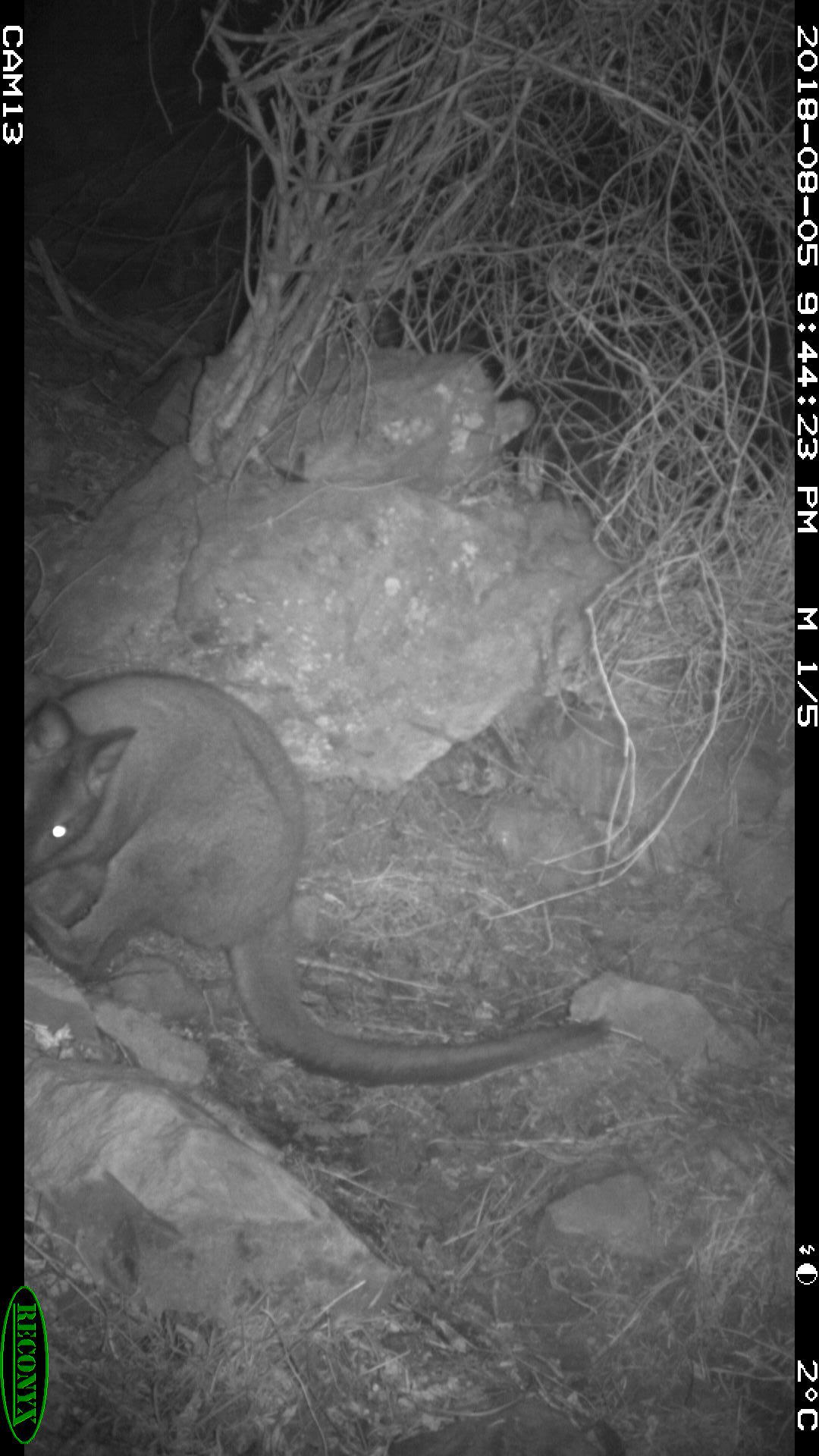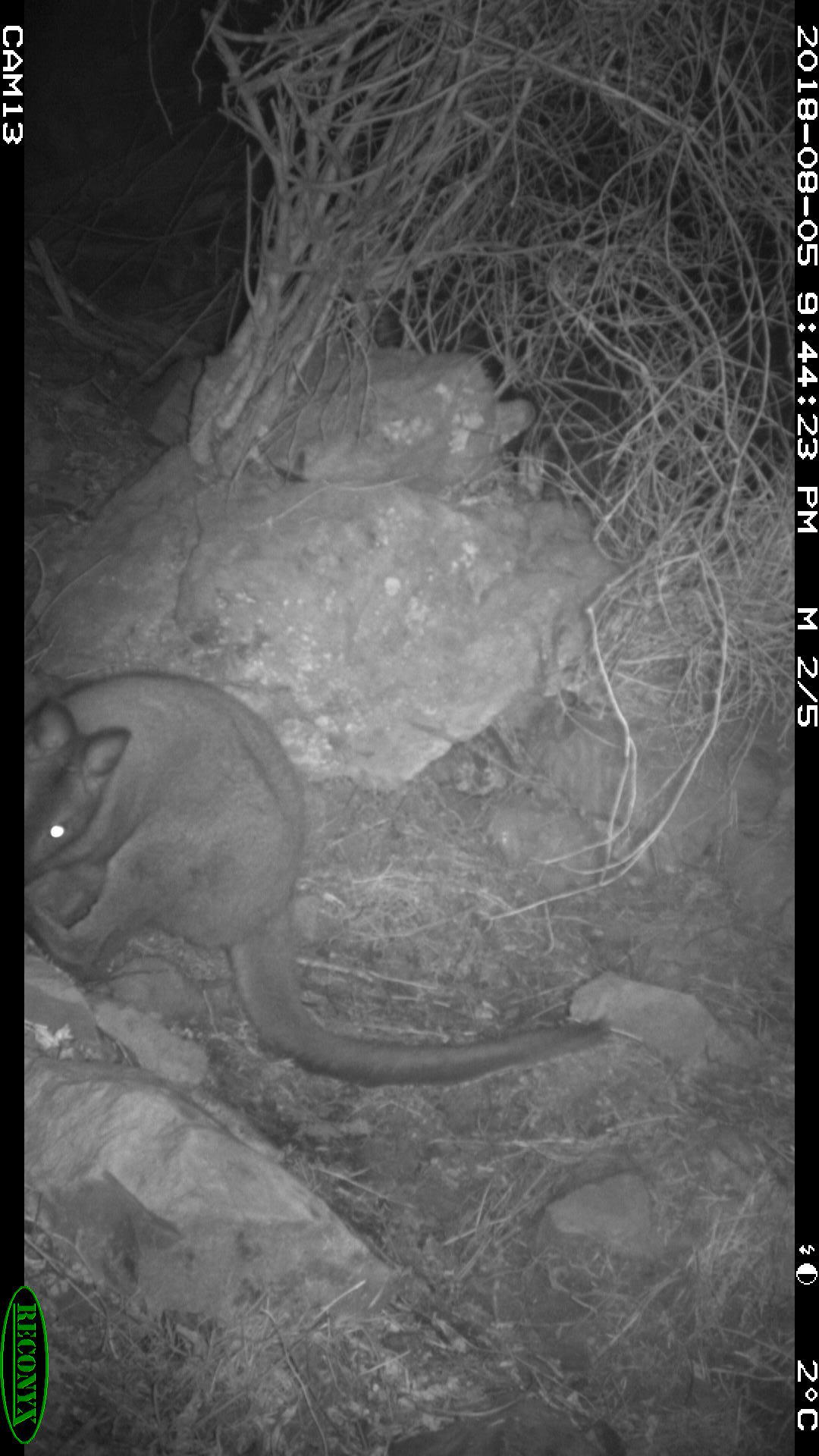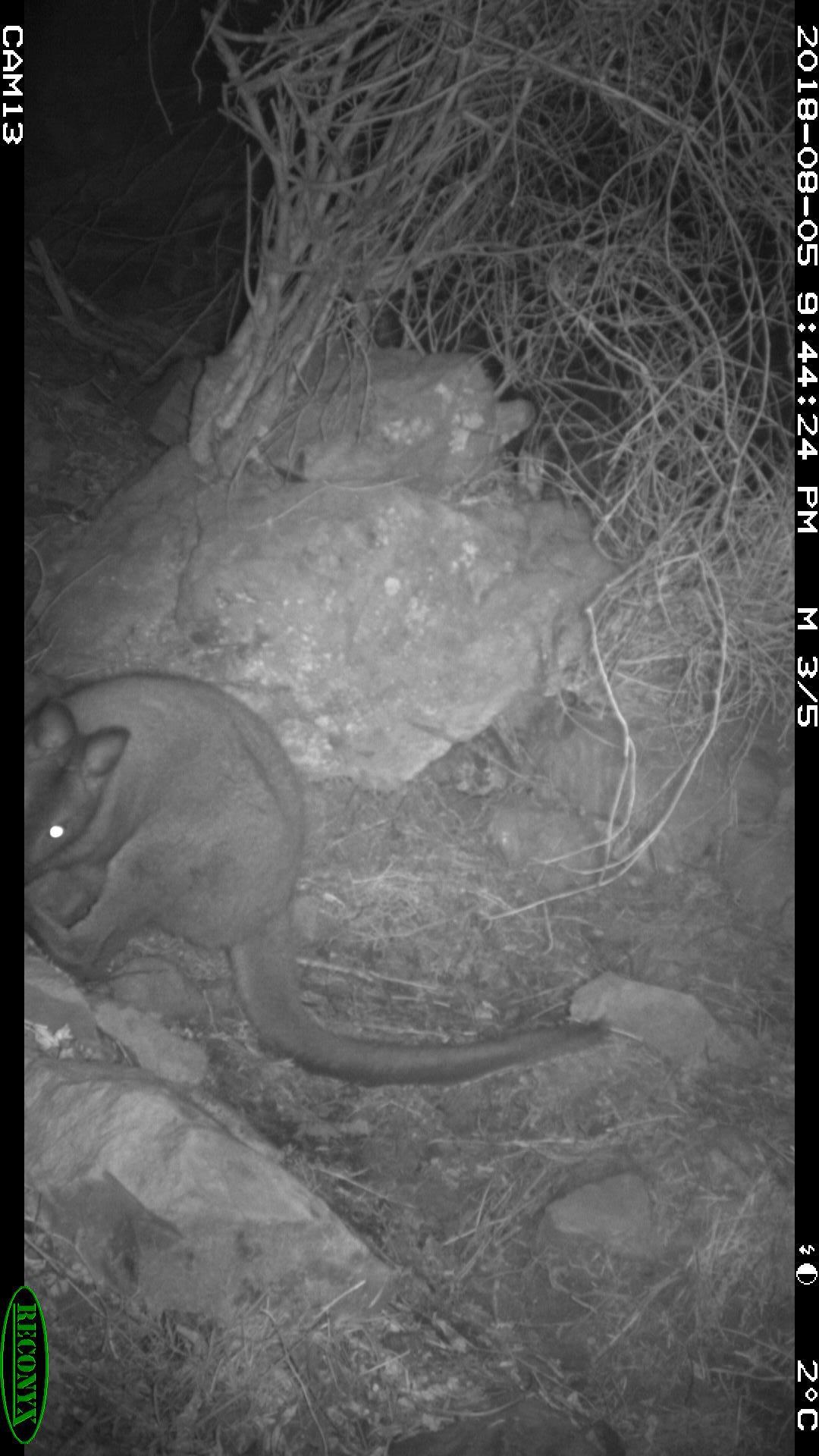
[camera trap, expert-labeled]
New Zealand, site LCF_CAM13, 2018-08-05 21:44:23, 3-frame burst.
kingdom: Animalia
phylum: Chordata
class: Mammalia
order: Diprotodontia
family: Macropodidae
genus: Notamacropus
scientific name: Notamacropus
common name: wallaby